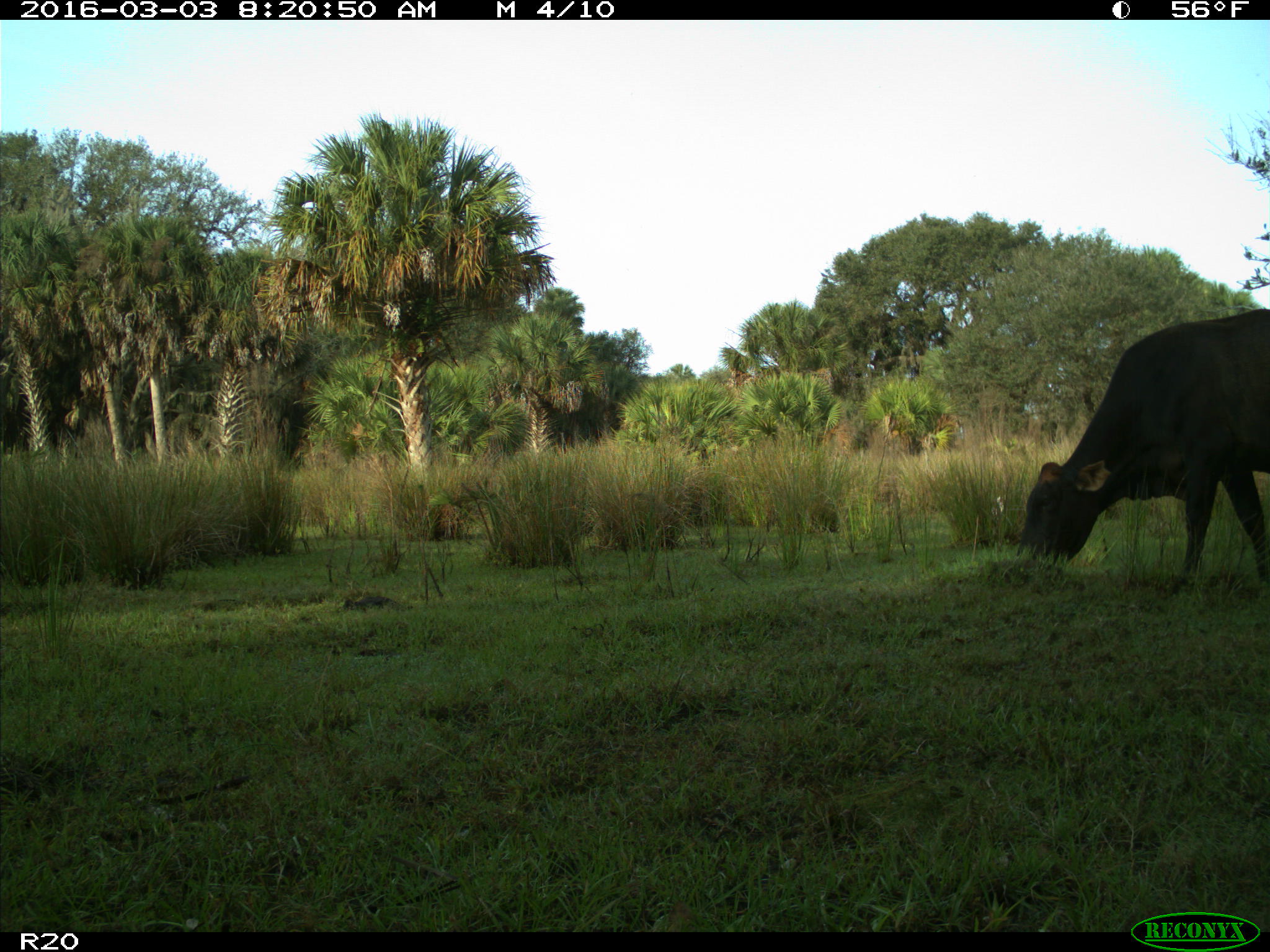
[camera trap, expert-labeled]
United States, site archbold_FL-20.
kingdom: Animalia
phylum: Chordata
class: Mammalia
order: Artiodactyla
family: Bovidae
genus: Bos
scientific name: Bos taurus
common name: domestic cow